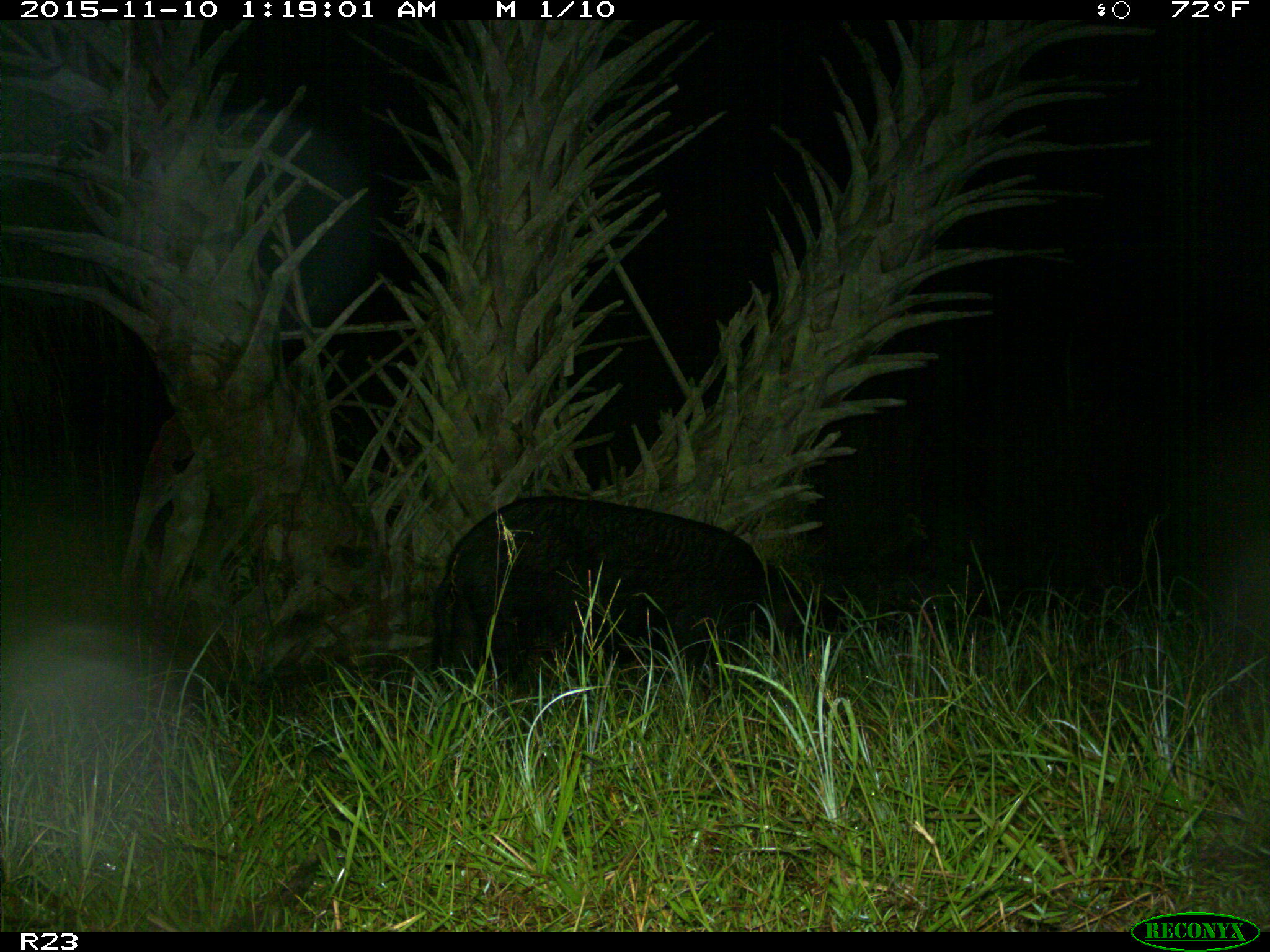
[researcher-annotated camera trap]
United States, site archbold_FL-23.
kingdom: Animalia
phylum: Chordata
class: Mammalia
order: Artiodactyla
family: Suidae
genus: Sus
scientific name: Sus scrofa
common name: wild boar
Sus scrofa (wild boar).